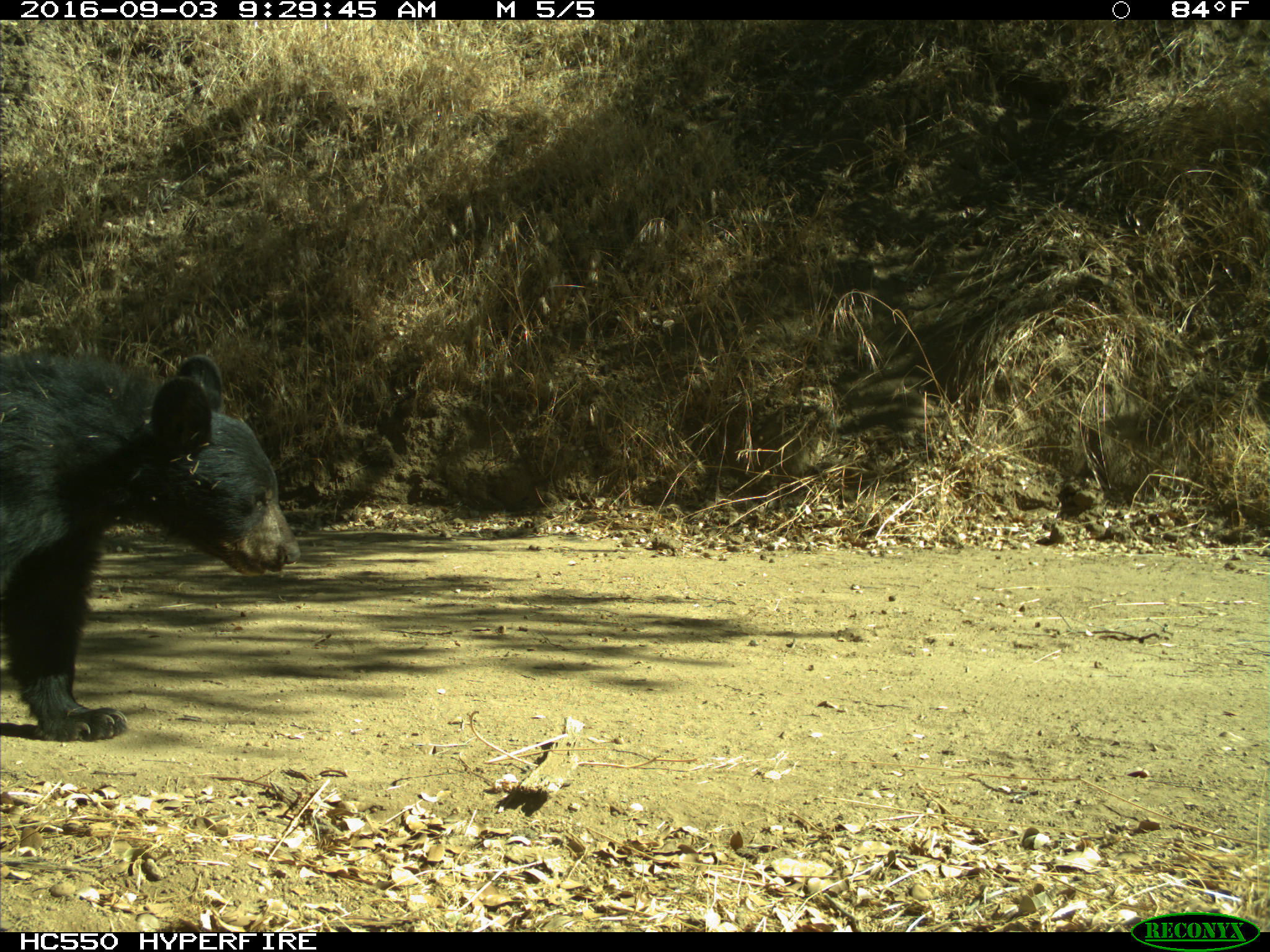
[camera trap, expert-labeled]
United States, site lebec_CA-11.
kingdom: Animalia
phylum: Chordata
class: Mammalia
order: Carnivora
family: Ursidae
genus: Ursus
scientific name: Ursus americanus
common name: american black bear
Ursus americanus (american black bear).